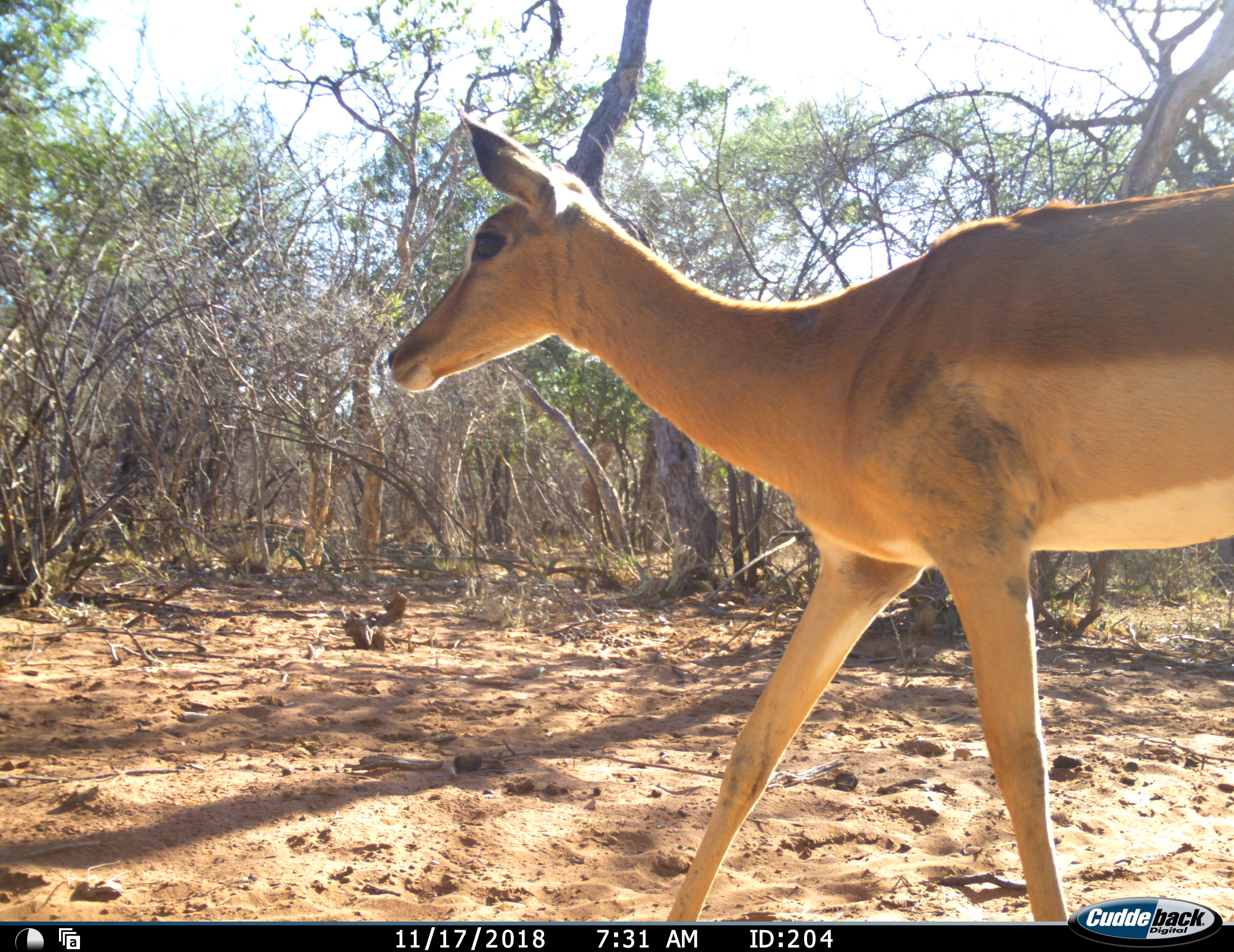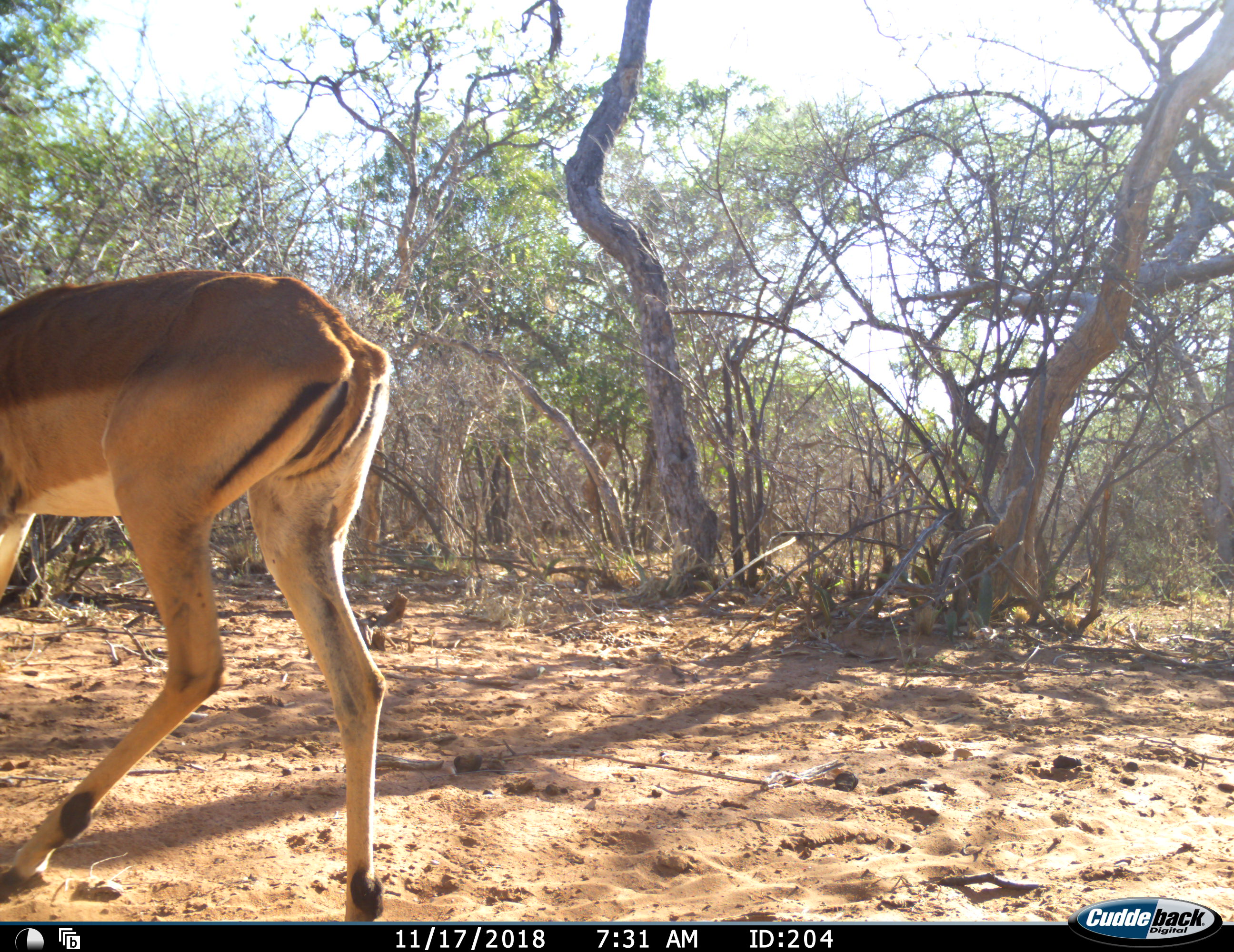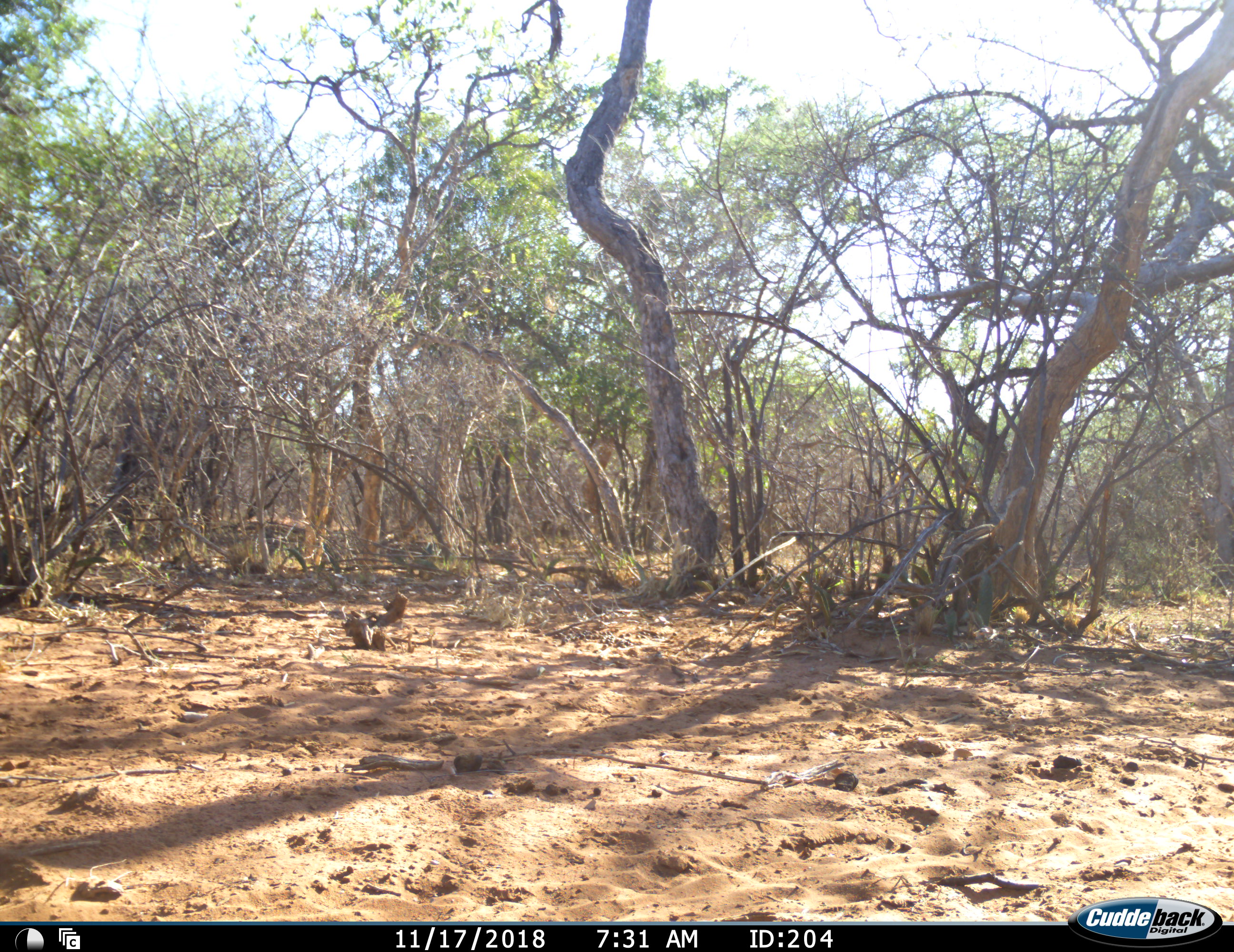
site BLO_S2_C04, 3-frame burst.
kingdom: Animalia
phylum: Chordata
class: Mammalia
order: Artiodactyla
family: Bovidae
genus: Aepyceros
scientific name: Aepyceros melampus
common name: impala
Impala (Aepyceros melampus), count 1. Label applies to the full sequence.